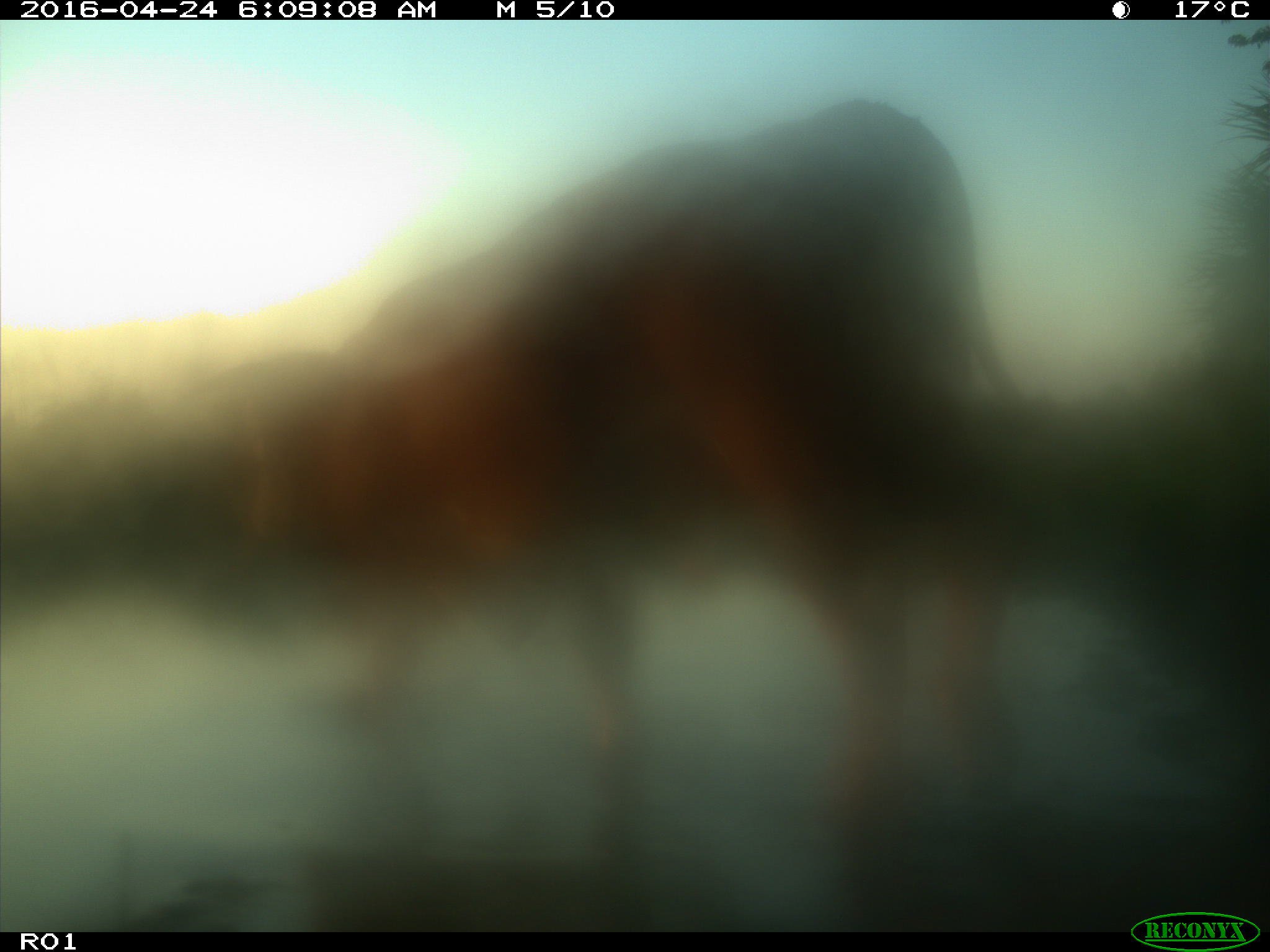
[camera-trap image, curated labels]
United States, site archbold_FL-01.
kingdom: Animalia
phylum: Chordata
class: Mammalia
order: Artiodactyla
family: Bovidae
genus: Bos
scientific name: Bos taurus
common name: domestic cow